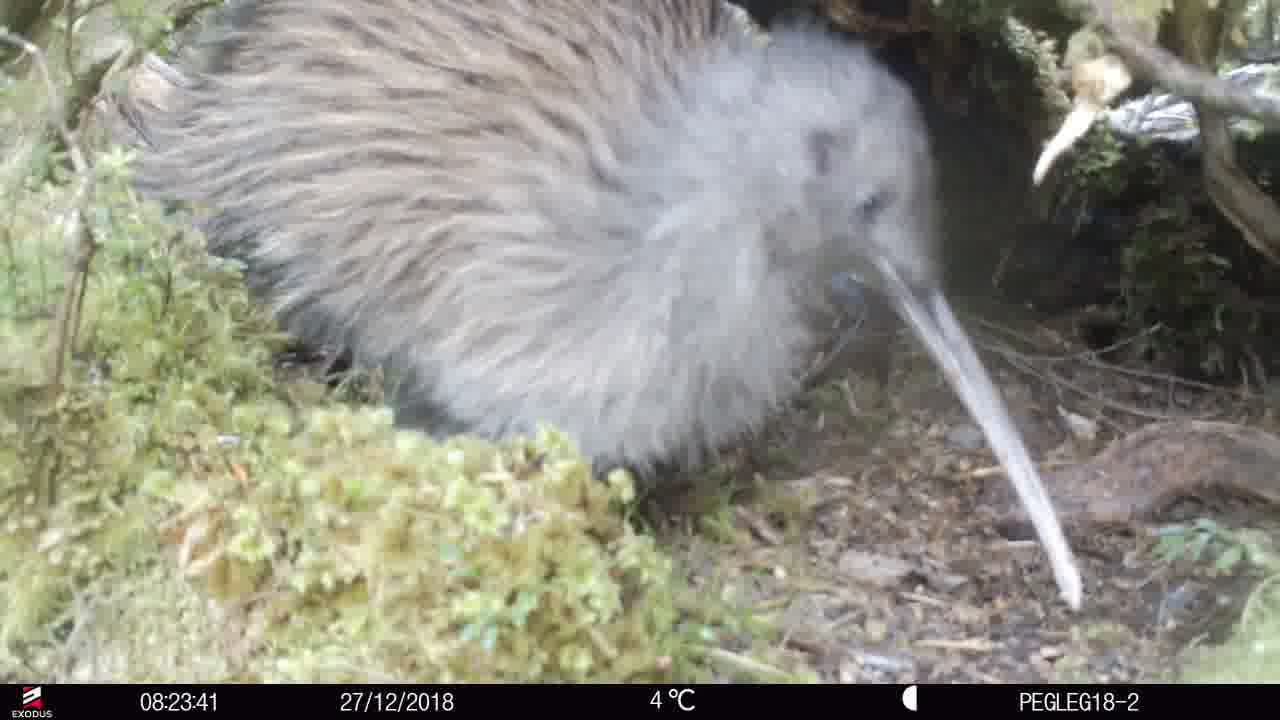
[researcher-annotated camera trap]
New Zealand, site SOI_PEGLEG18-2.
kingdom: Animalia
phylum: Chordata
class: Aves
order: Apterygiformes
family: Apterygidae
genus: Apteryx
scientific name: Apteryx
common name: kiwi